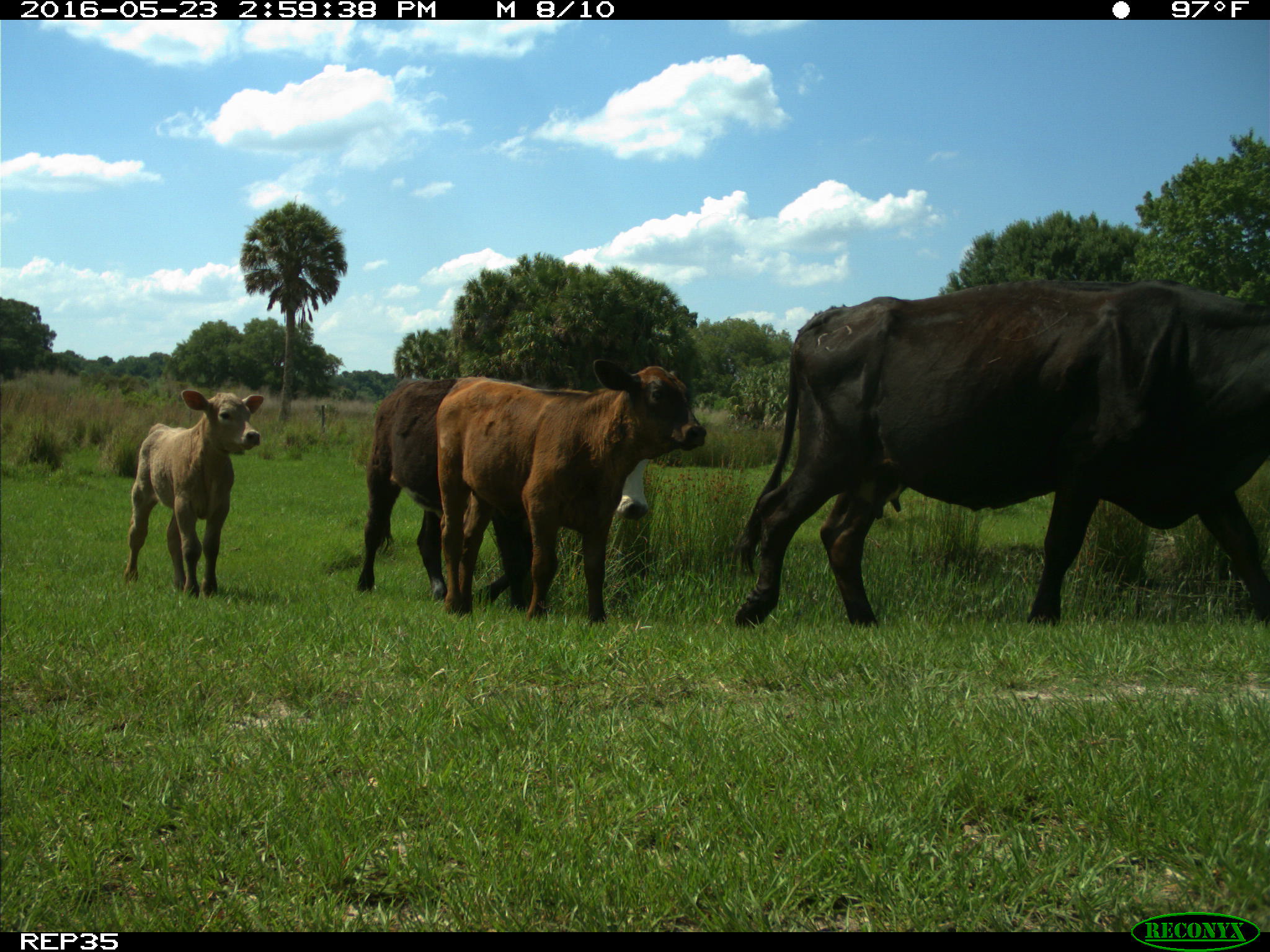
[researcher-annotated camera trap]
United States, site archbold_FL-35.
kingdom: Animalia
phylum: Chordata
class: Mammalia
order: Artiodactyla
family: Bovidae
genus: Bos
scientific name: Bos taurus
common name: domestic cow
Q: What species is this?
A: Bos taurus (domestic cow).